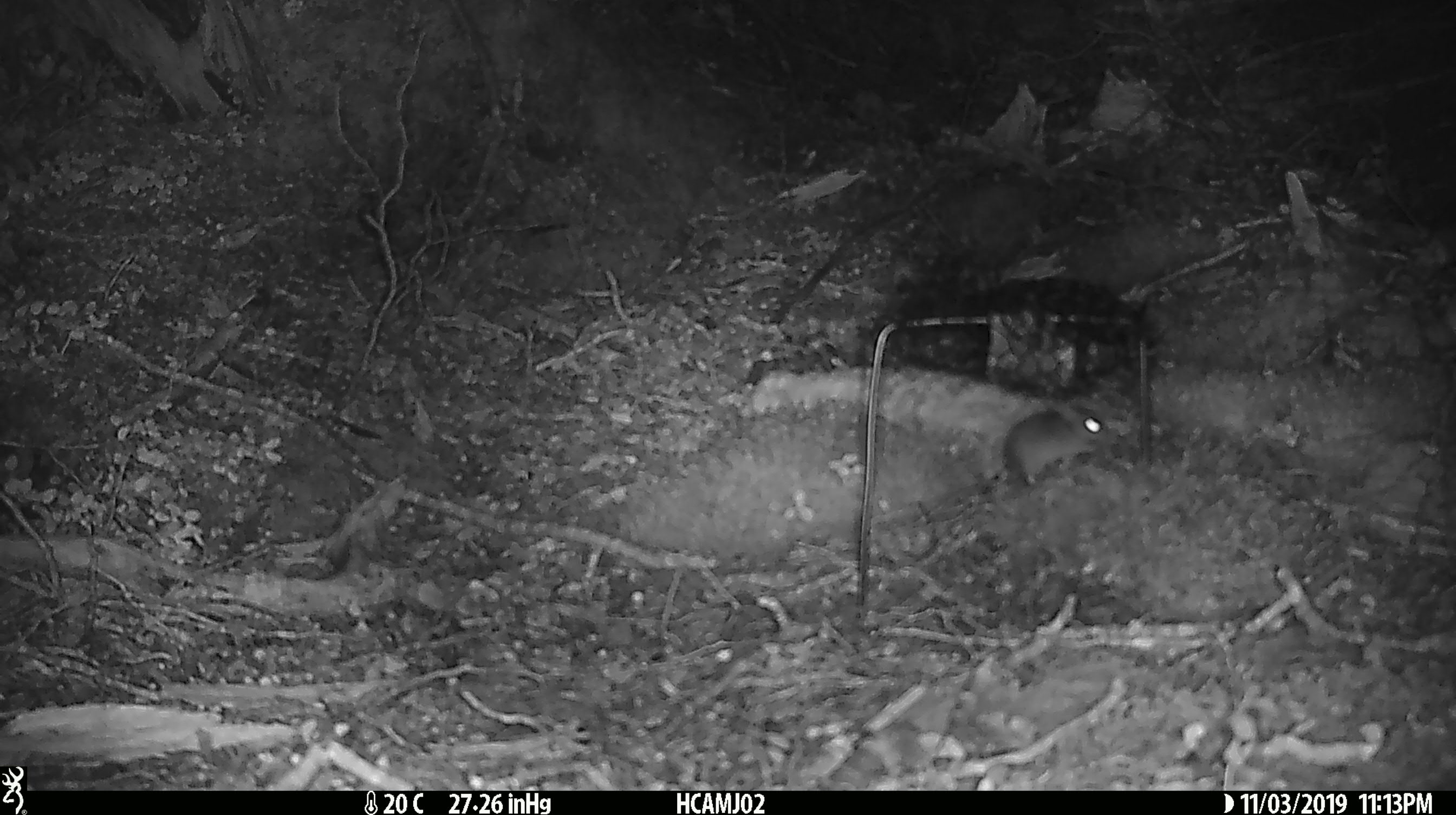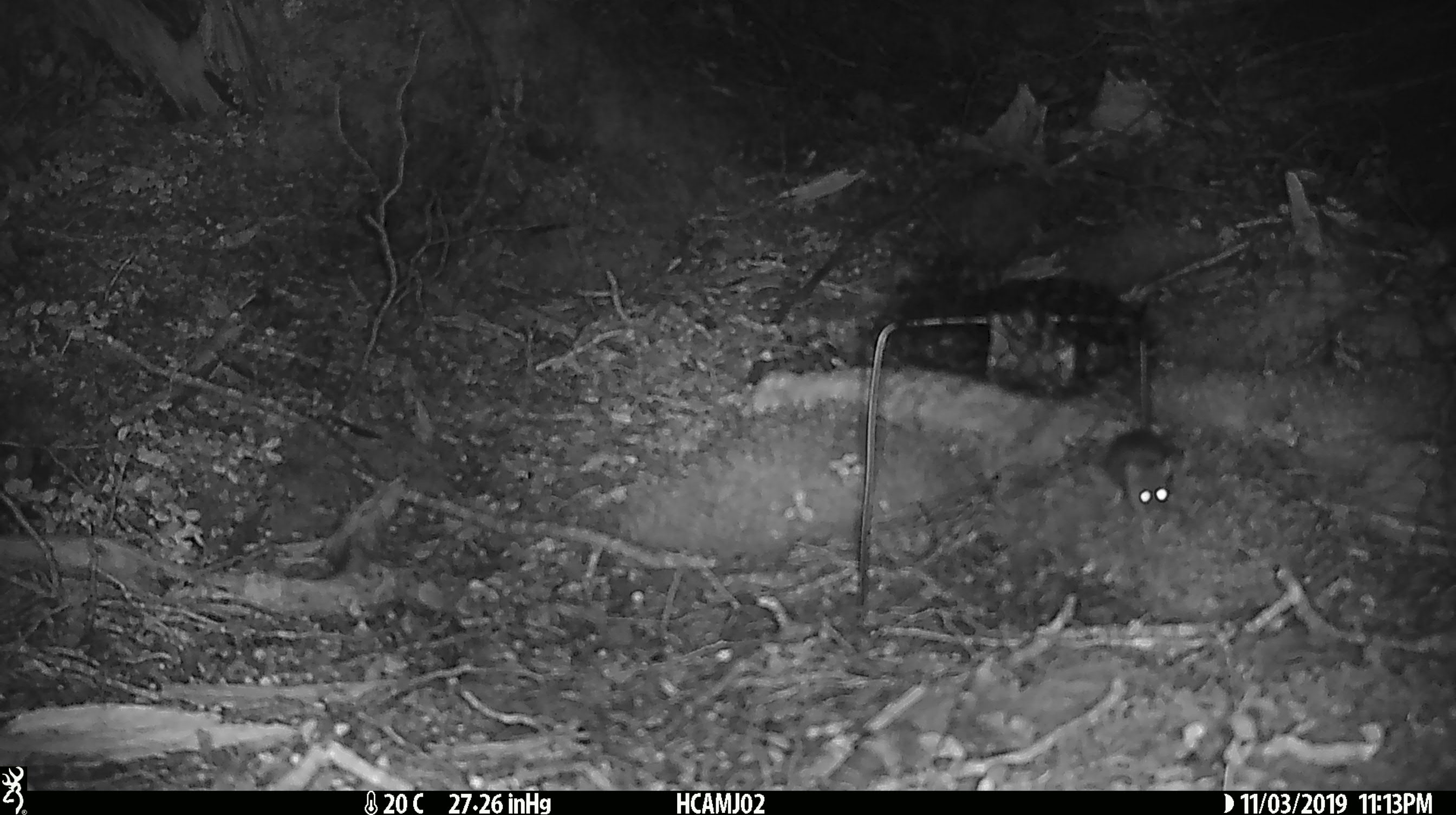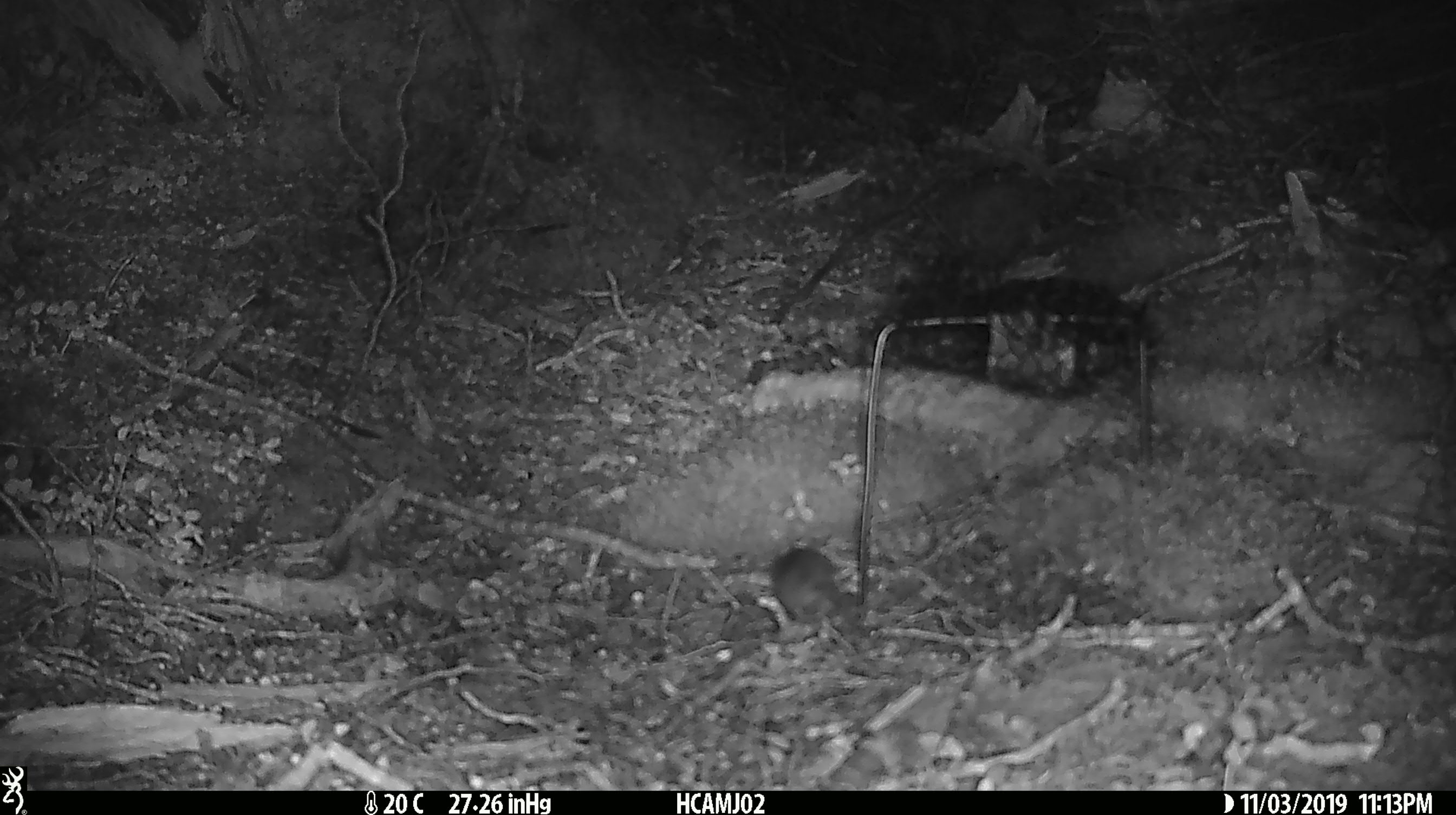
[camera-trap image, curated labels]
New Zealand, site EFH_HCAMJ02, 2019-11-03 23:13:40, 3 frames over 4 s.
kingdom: Animalia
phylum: Chordata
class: Mammalia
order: Rodentia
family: Muridae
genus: Mus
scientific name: Mus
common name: mouse